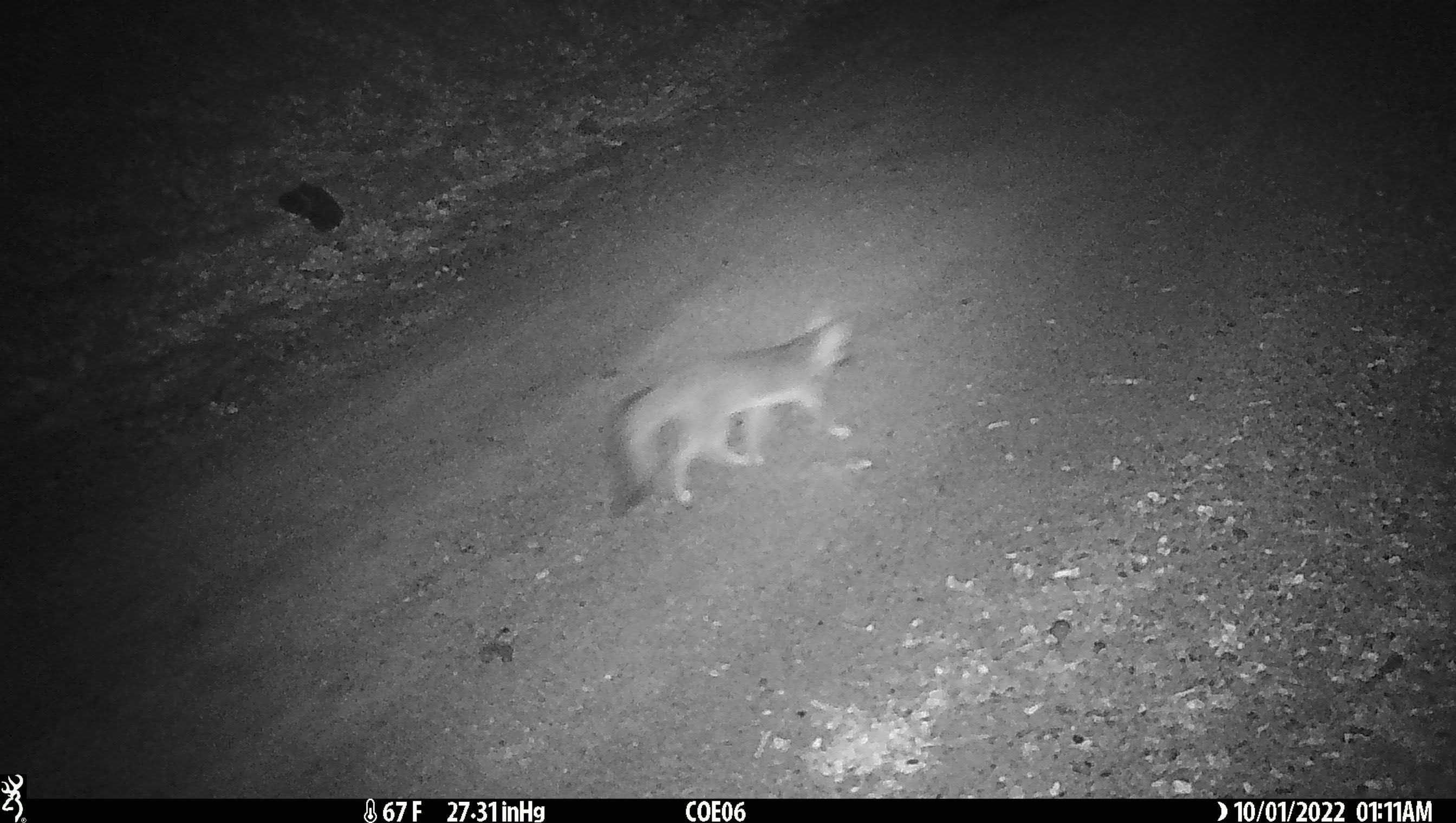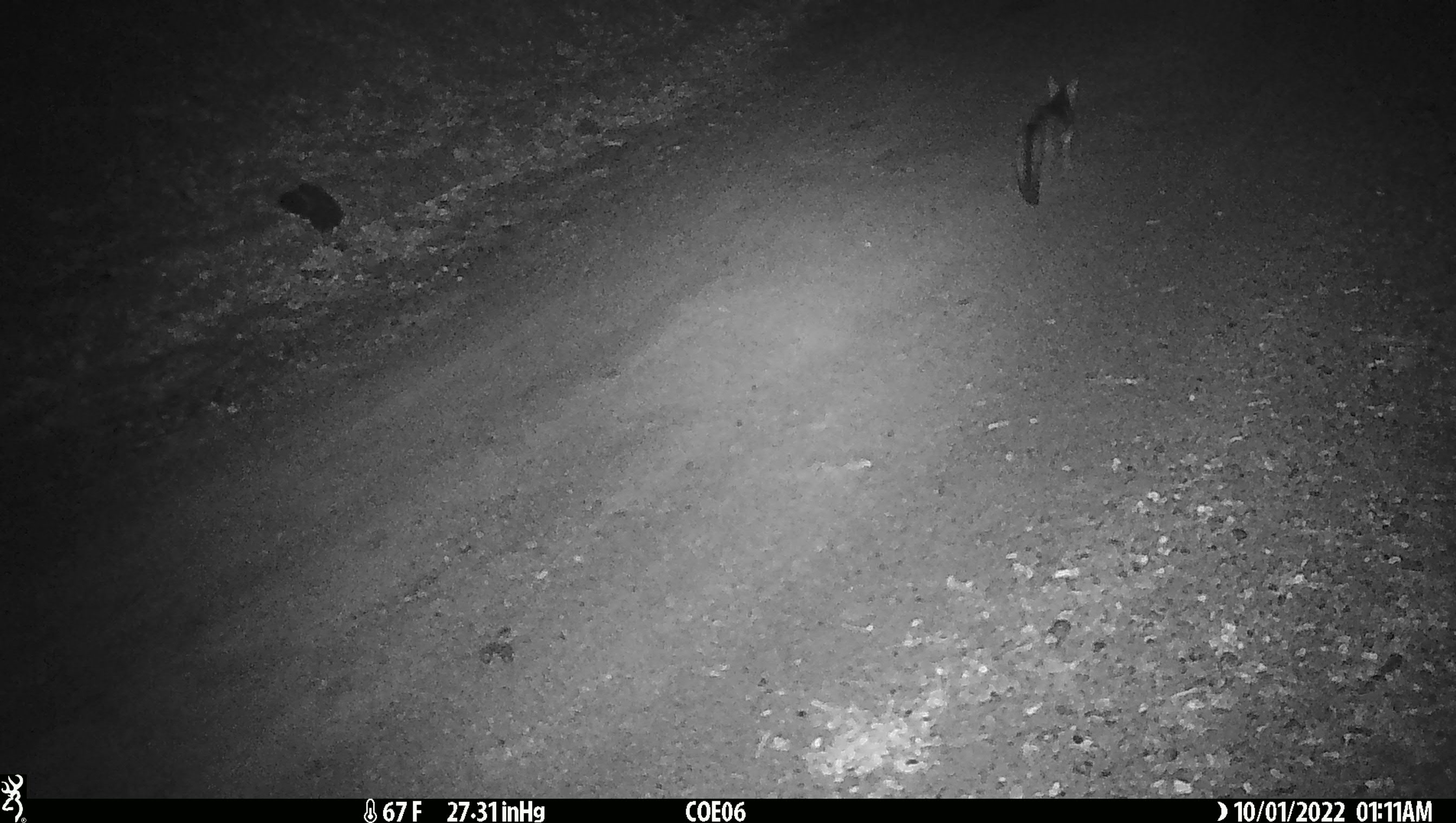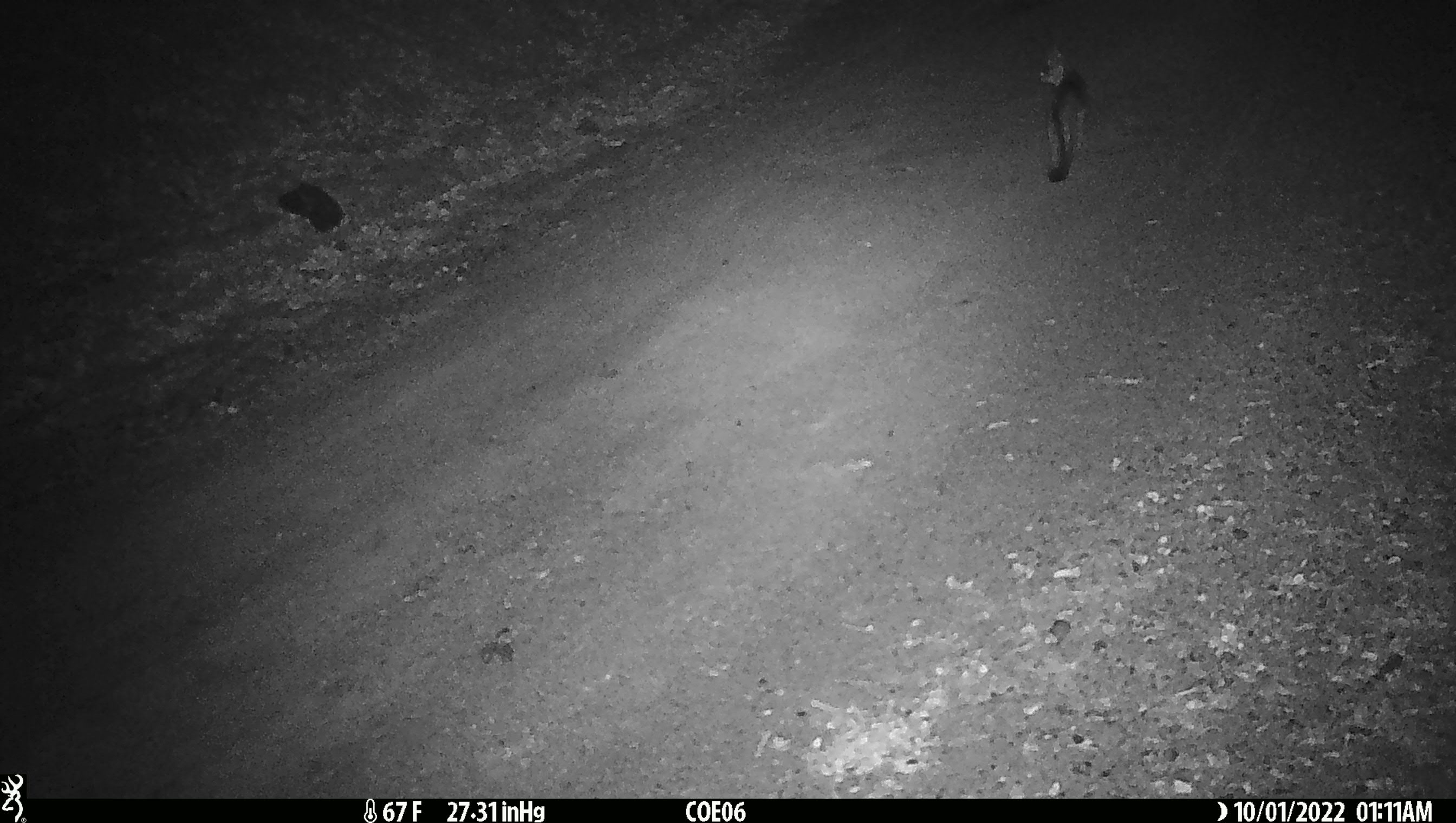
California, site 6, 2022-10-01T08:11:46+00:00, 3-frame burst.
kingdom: Animalia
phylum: Chordata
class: Mammalia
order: Carnivora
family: Canidae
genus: Urocyon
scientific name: Urocyon cinereoargenteus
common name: gray fox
Gray fox (Urocyon cinereoargenteus).